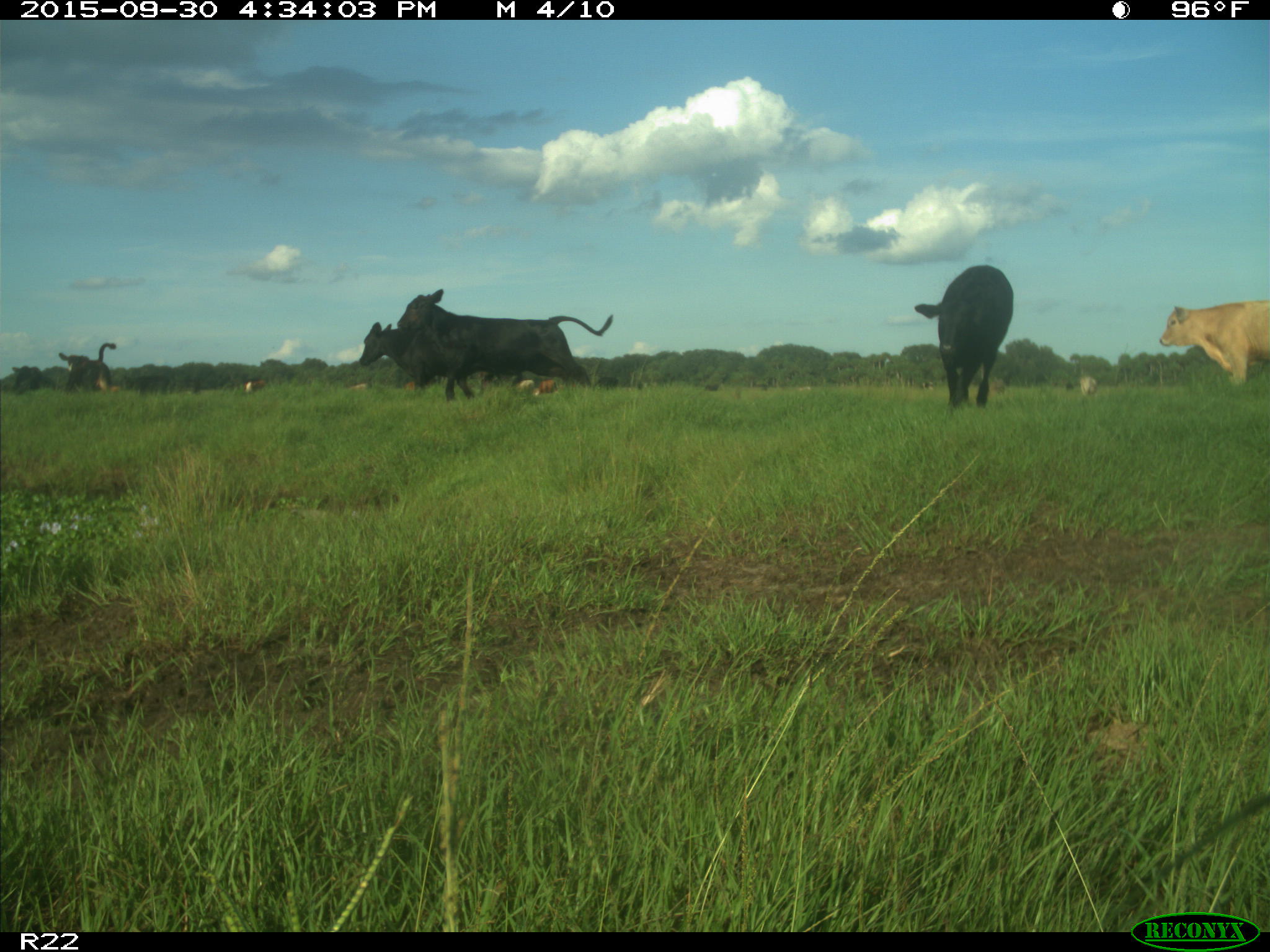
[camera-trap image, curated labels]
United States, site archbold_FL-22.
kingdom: Animalia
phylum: Chordata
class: Mammalia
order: Artiodactyla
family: Bovidae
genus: Bos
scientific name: Bos taurus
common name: domestic cow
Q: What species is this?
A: Bos taurus (domestic cow).